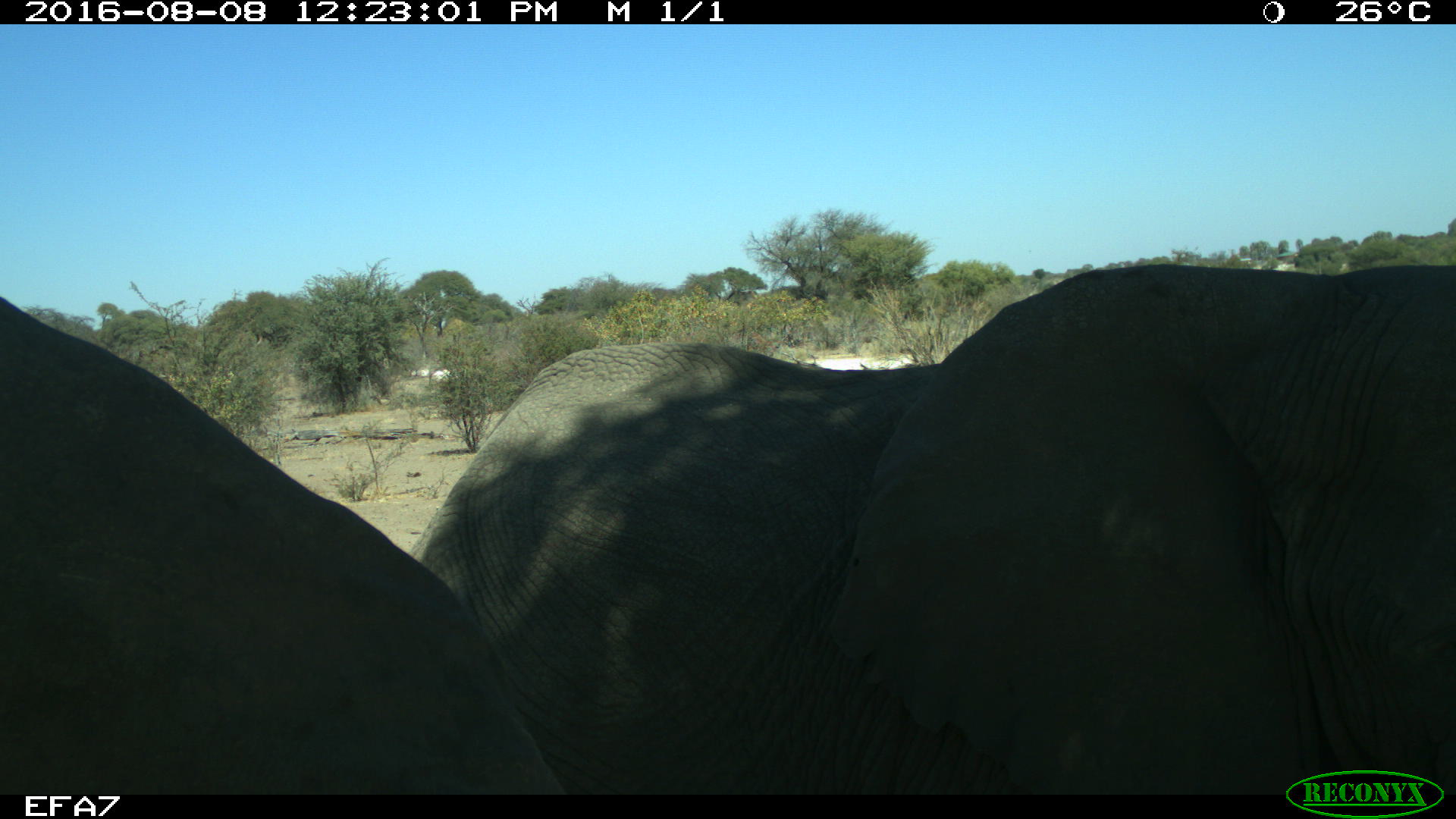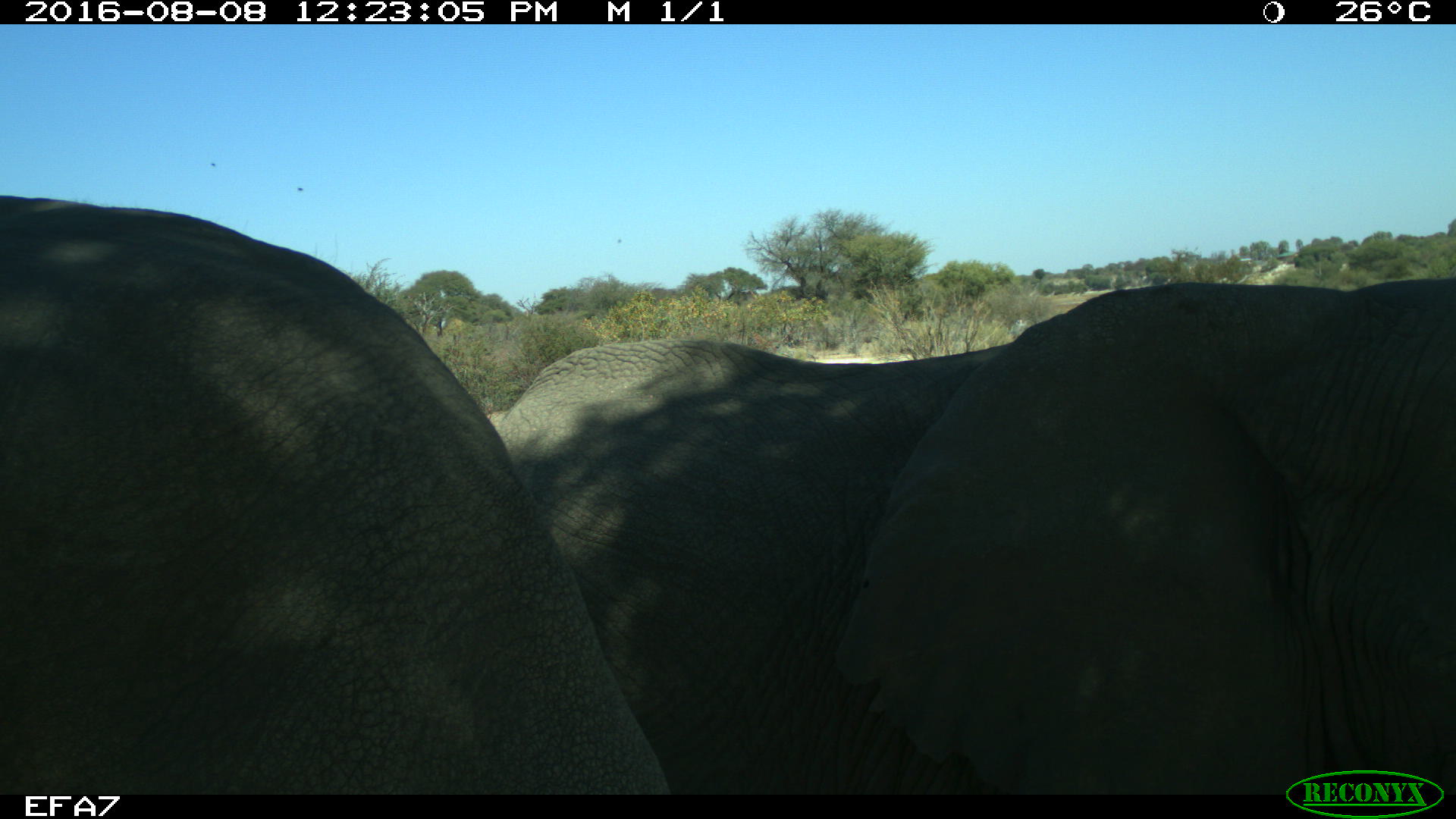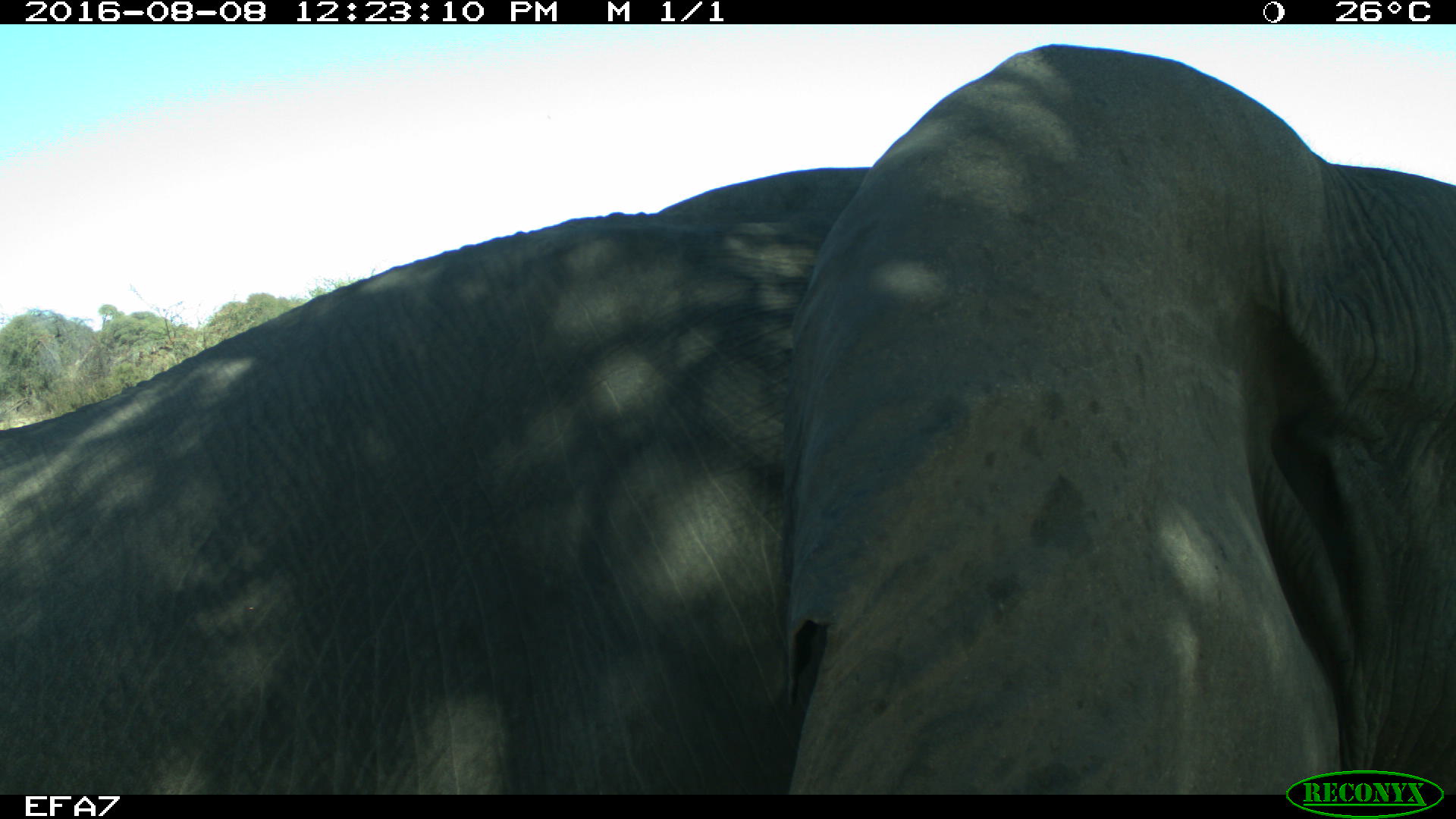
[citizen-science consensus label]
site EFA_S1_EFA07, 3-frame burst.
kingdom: Animalia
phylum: Chordata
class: Mammalia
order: Proboscidea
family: Elephantidae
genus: Loxodonta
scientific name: Loxodonta africana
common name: african bush elephant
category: elephant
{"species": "elephant (african bush elephant) (Loxodonta africana)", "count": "3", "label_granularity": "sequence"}